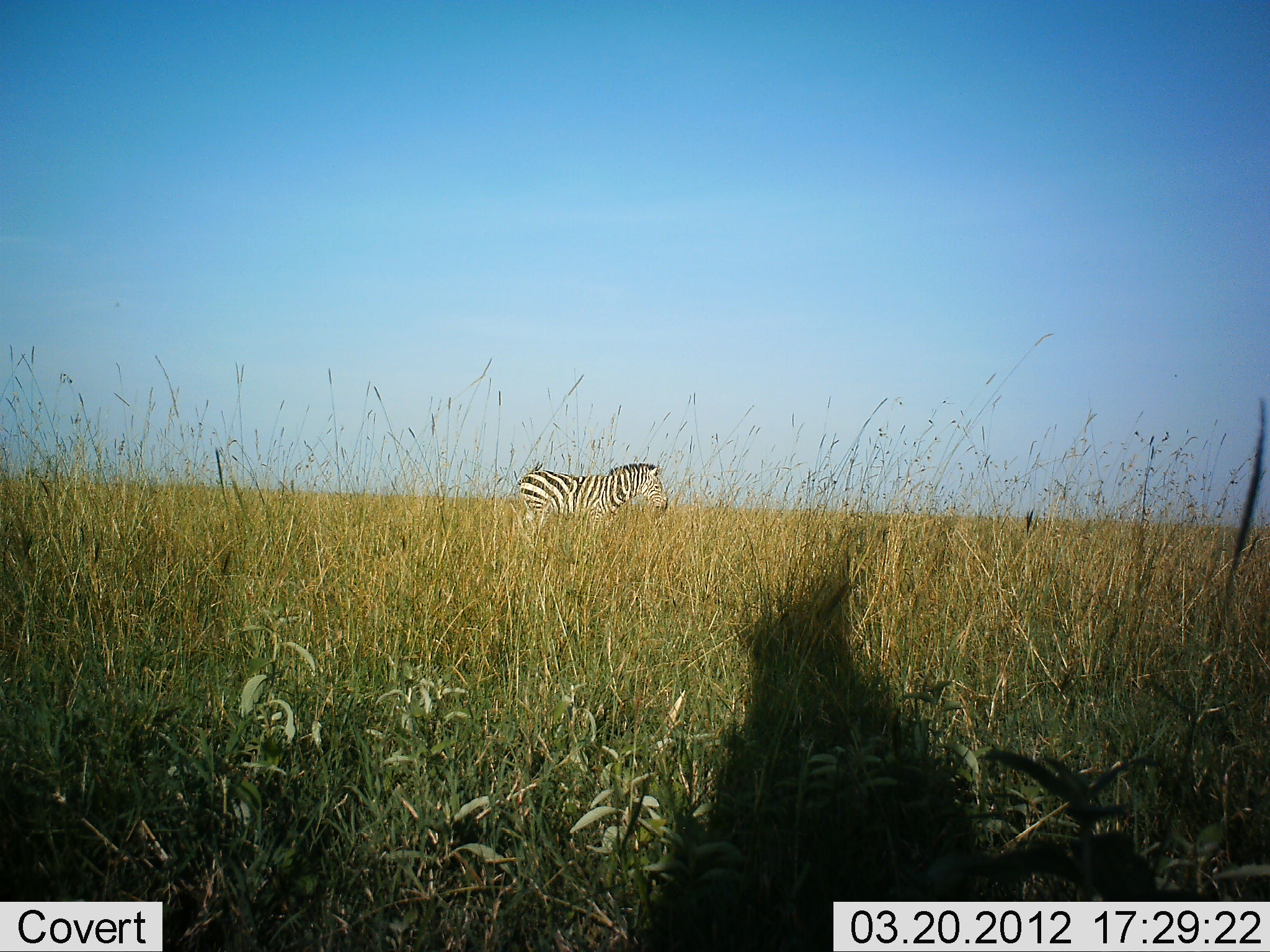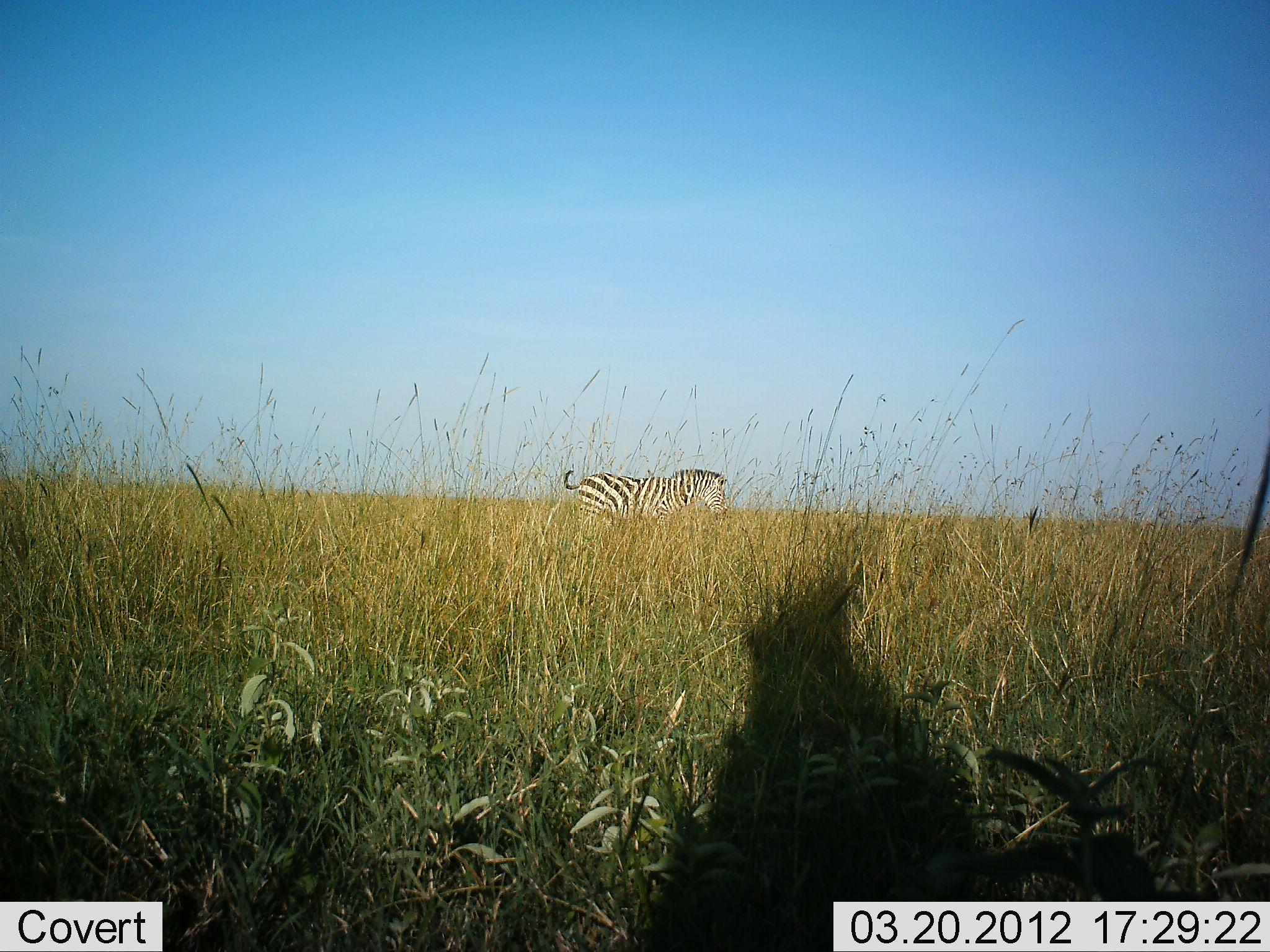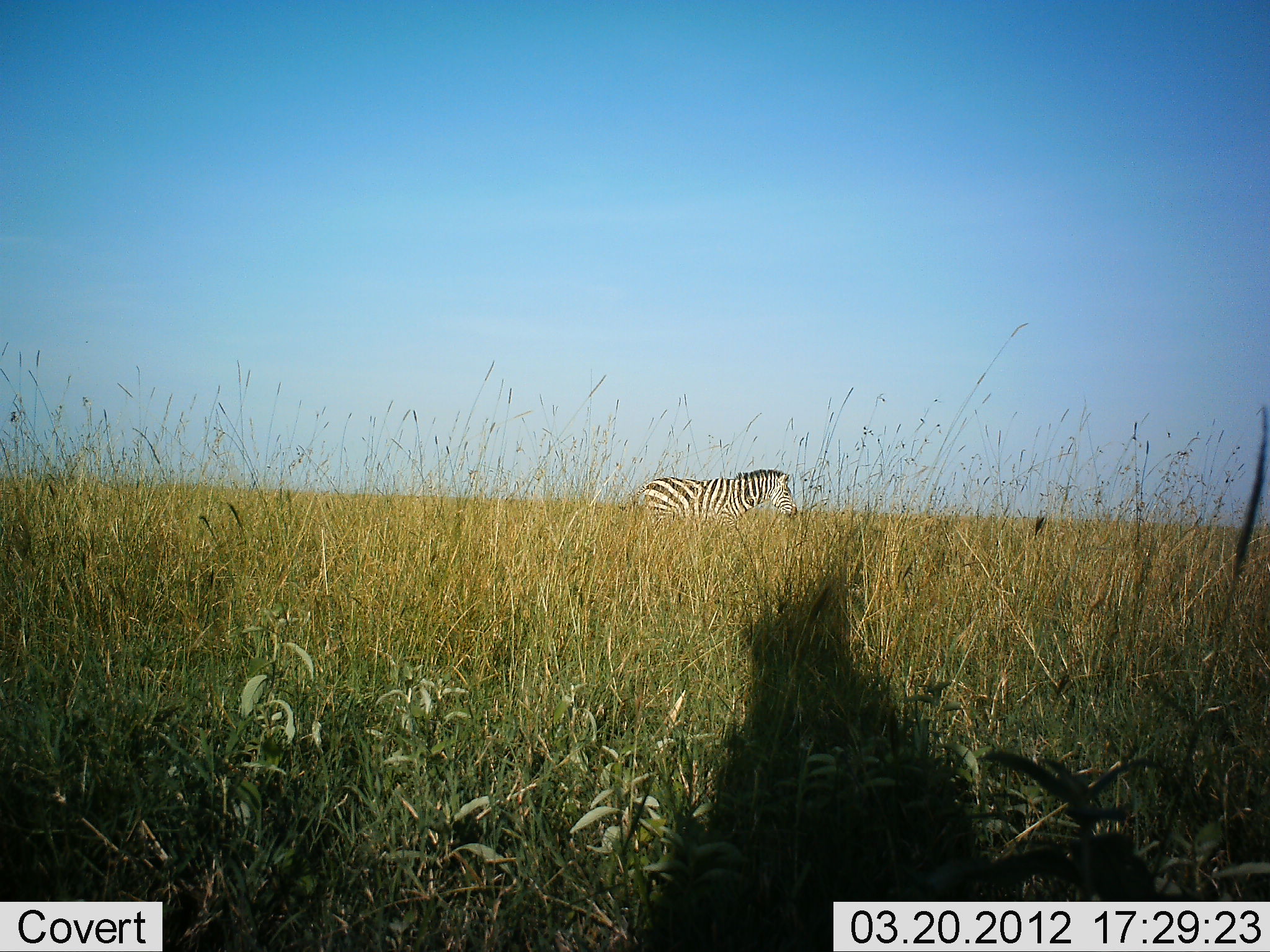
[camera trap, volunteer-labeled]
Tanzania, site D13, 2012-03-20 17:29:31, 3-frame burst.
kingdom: Animalia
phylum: Chordata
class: Mammalia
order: Perissodactyla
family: Equidae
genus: Equus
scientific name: Equus quagga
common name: plains zebra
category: zebra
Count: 1.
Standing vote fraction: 0%.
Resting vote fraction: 0%.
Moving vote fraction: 100%.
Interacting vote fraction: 0%.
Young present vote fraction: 0%.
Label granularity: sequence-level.